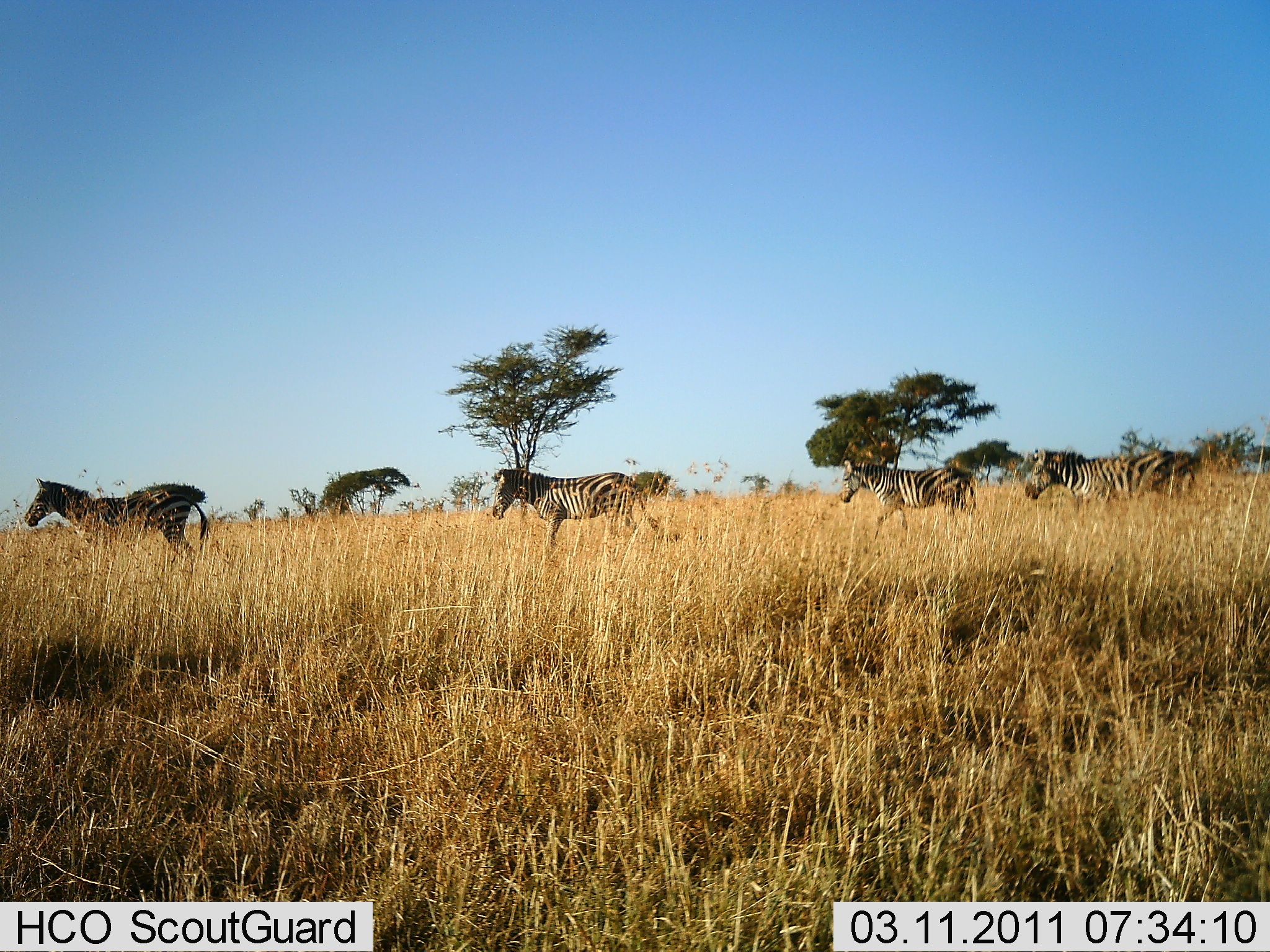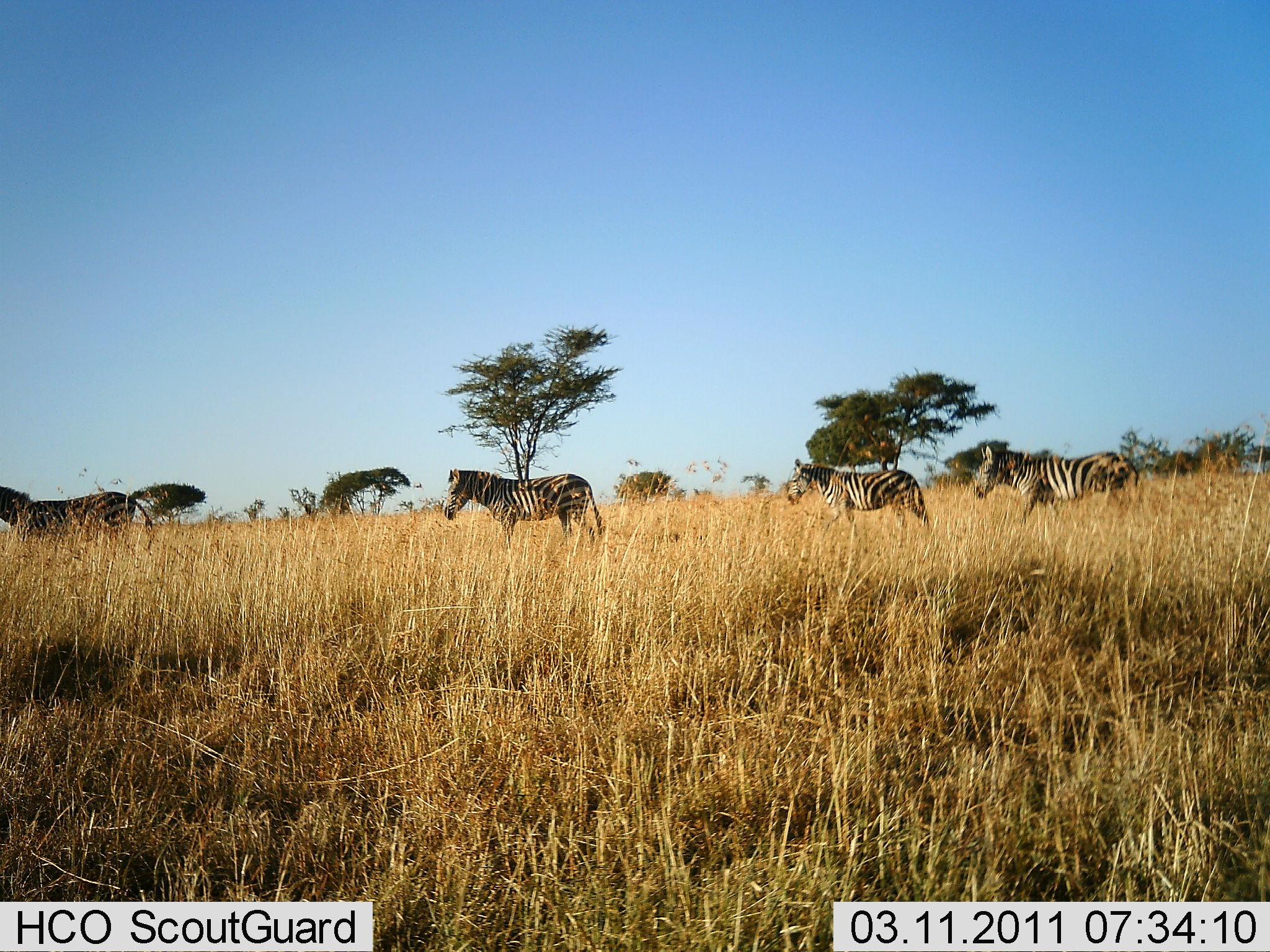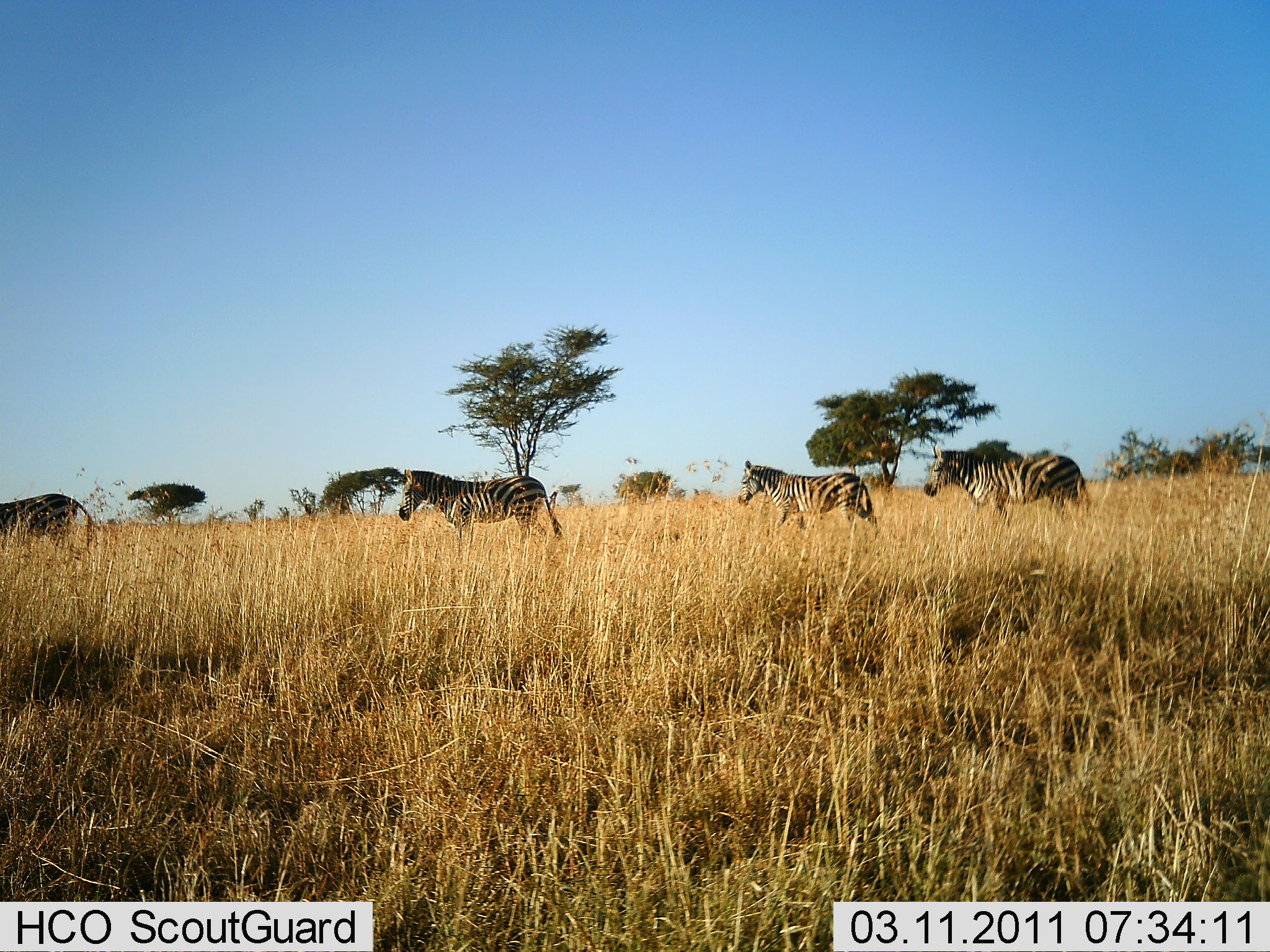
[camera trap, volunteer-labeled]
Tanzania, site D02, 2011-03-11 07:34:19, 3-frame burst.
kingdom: Animalia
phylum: Chordata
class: Mammalia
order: Perissodactyla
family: Equidae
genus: Equus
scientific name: Equus quagga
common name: plains zebra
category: zebra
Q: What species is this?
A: Zebra (plains zebra) (Equus quagga).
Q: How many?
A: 4.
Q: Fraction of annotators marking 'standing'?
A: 9%.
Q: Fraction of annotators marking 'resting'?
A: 0%.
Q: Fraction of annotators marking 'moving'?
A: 100%.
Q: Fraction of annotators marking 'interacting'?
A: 0%.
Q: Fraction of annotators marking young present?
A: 0%.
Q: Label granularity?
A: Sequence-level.